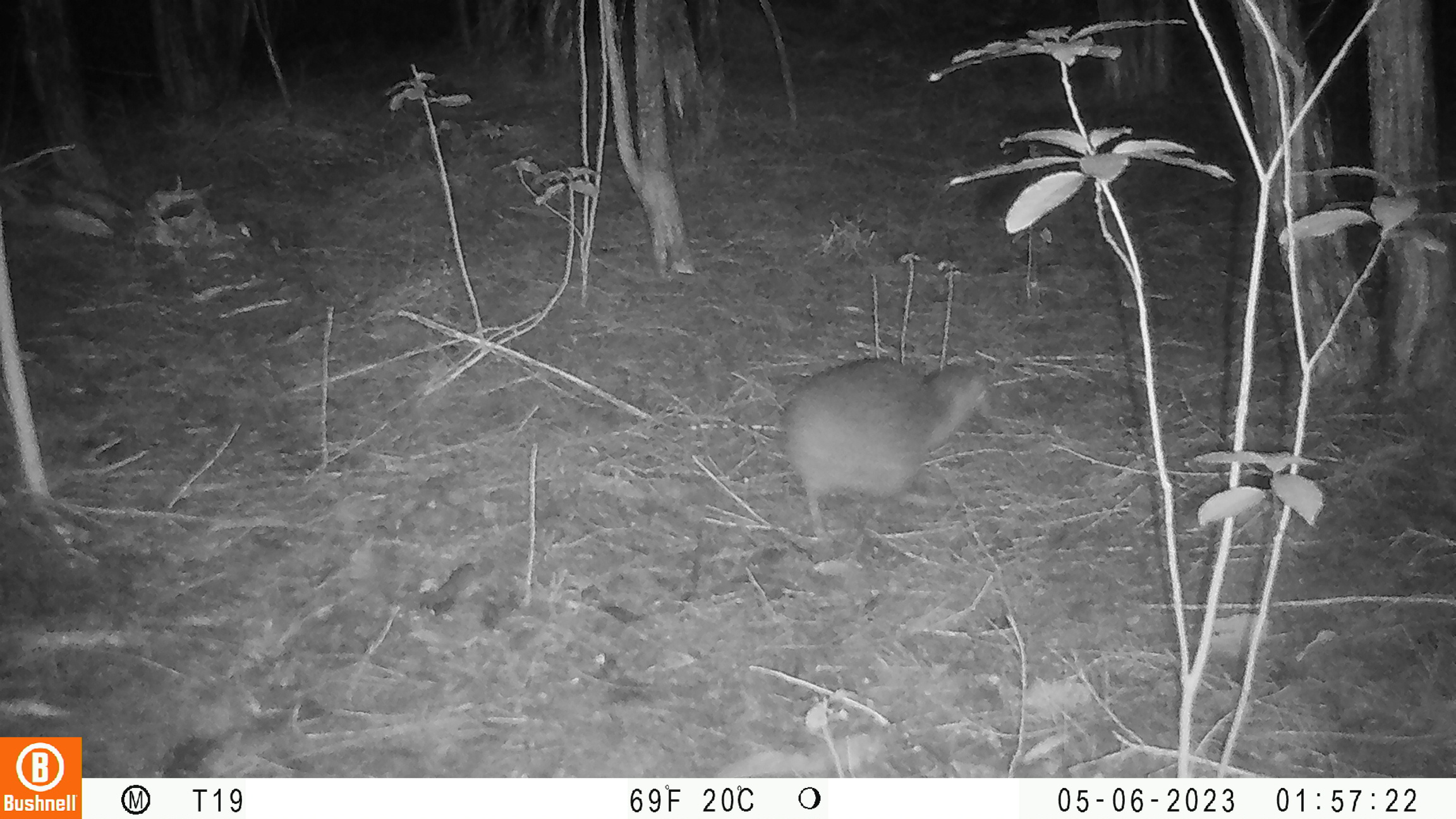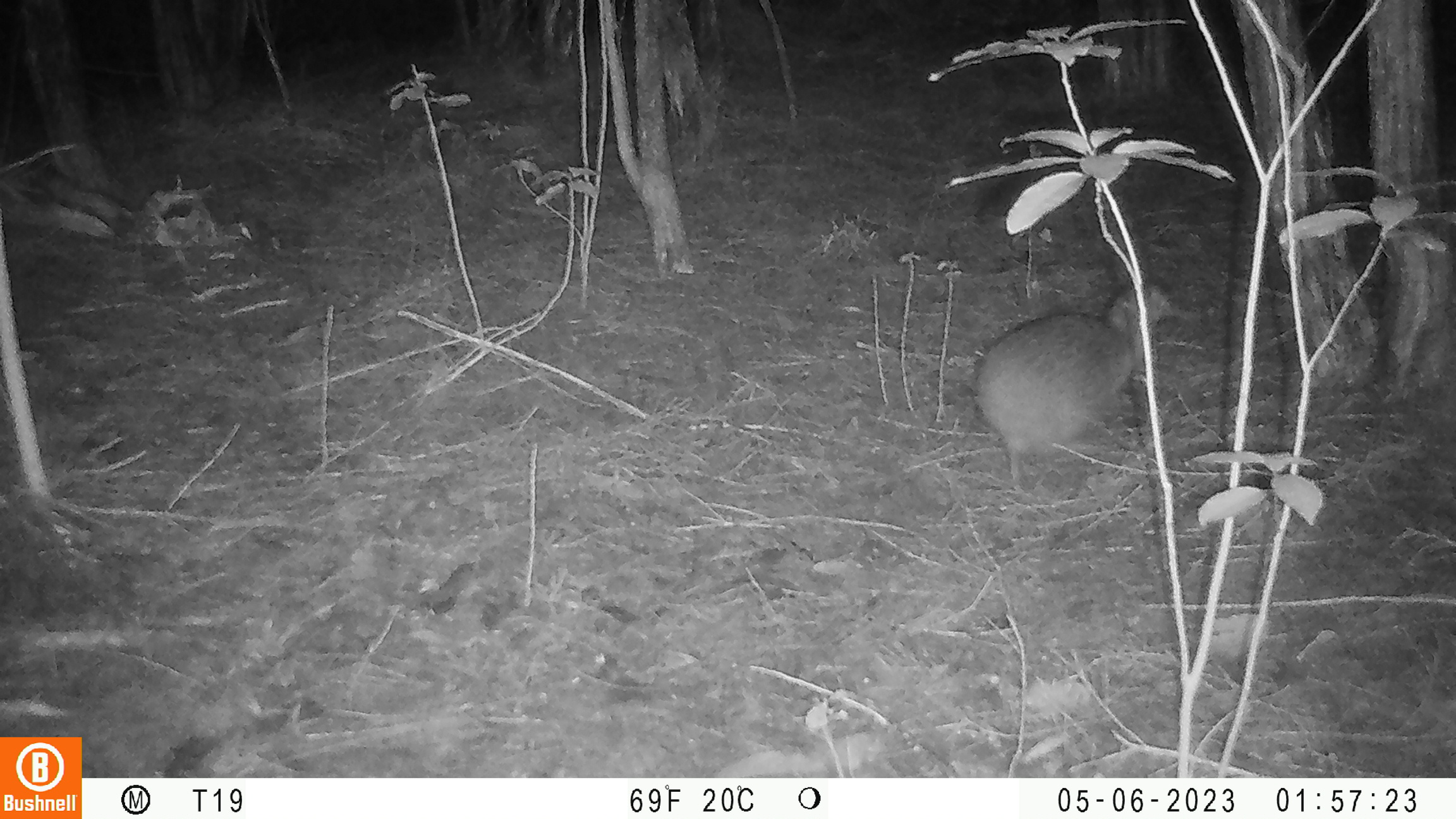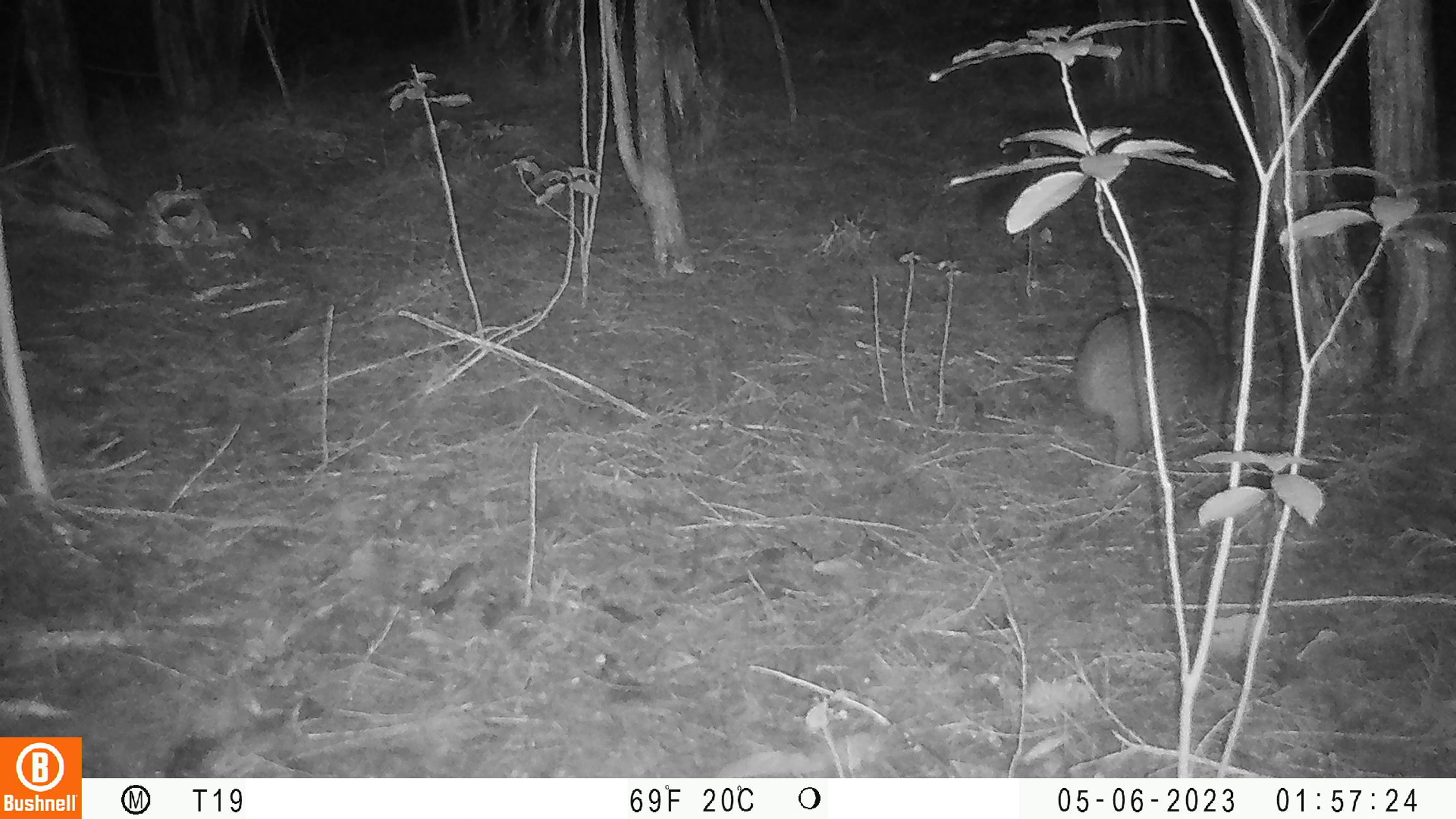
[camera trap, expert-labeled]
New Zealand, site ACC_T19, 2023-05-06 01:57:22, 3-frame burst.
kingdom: Animalia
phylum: Chordata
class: Aves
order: Apterygiformes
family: Apterygidae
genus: Apteryx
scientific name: Apteryx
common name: kiwi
Kiwi (Apteryx).